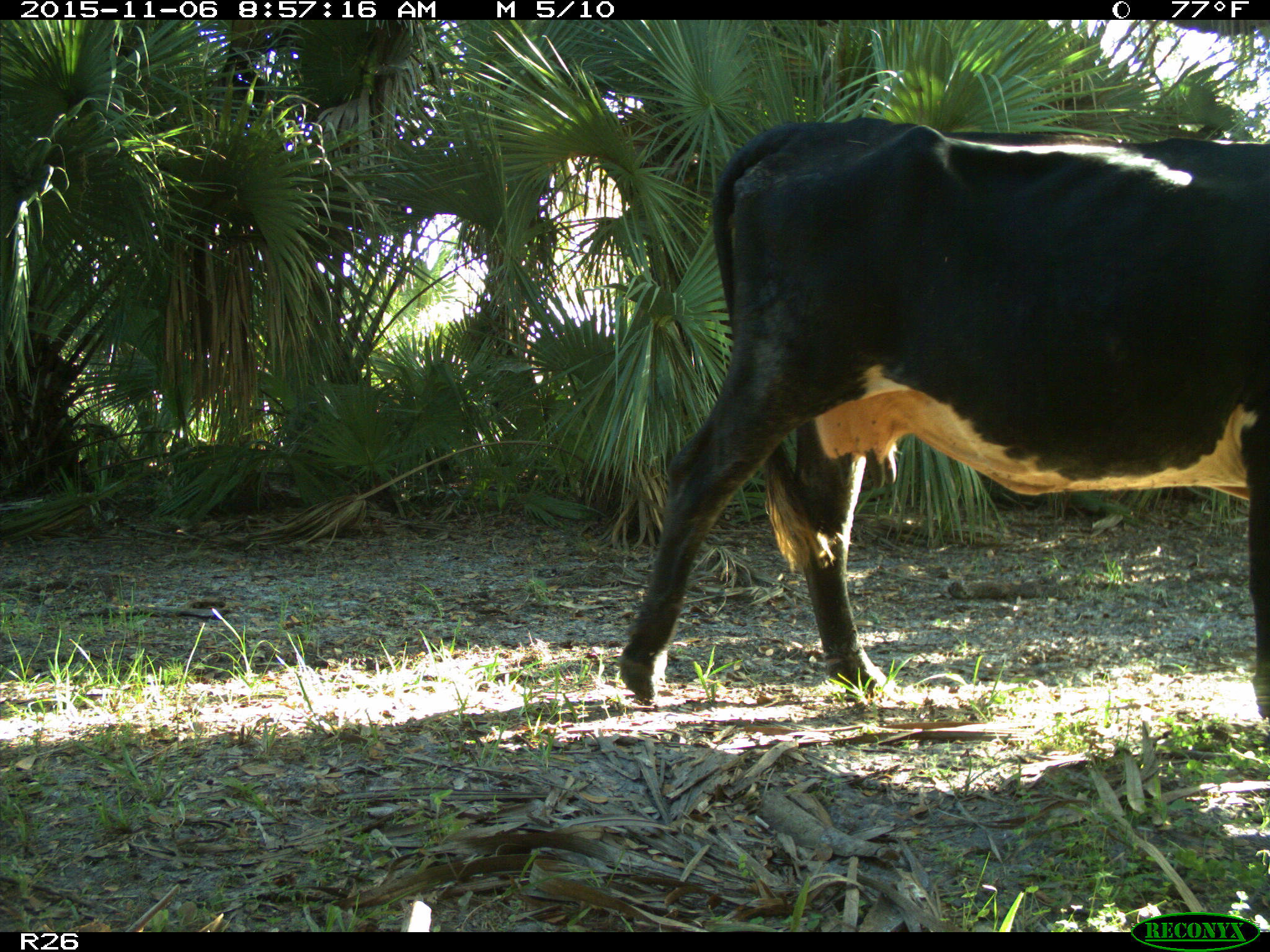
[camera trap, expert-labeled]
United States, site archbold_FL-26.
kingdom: Animalia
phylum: Chordata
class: Mammalia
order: Artiodactyla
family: Bovidae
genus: Bos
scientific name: Bos taurus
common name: domestic cow